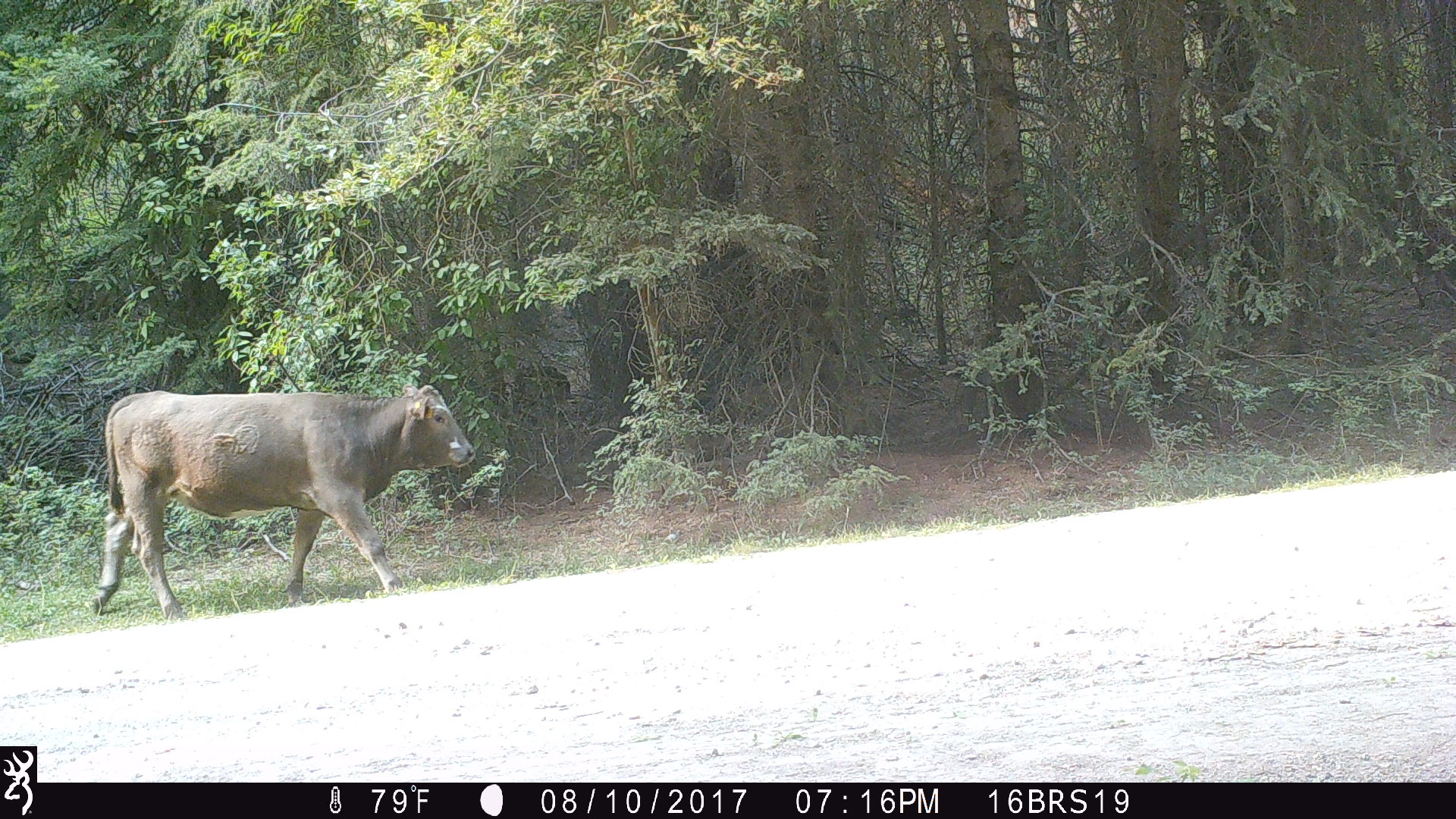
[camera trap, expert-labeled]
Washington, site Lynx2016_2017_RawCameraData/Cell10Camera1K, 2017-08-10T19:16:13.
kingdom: Animalia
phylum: Chordata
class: Mammalia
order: Artiodactyla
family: Bovidae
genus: Bos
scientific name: Bos taurus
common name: domestic cattle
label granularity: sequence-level